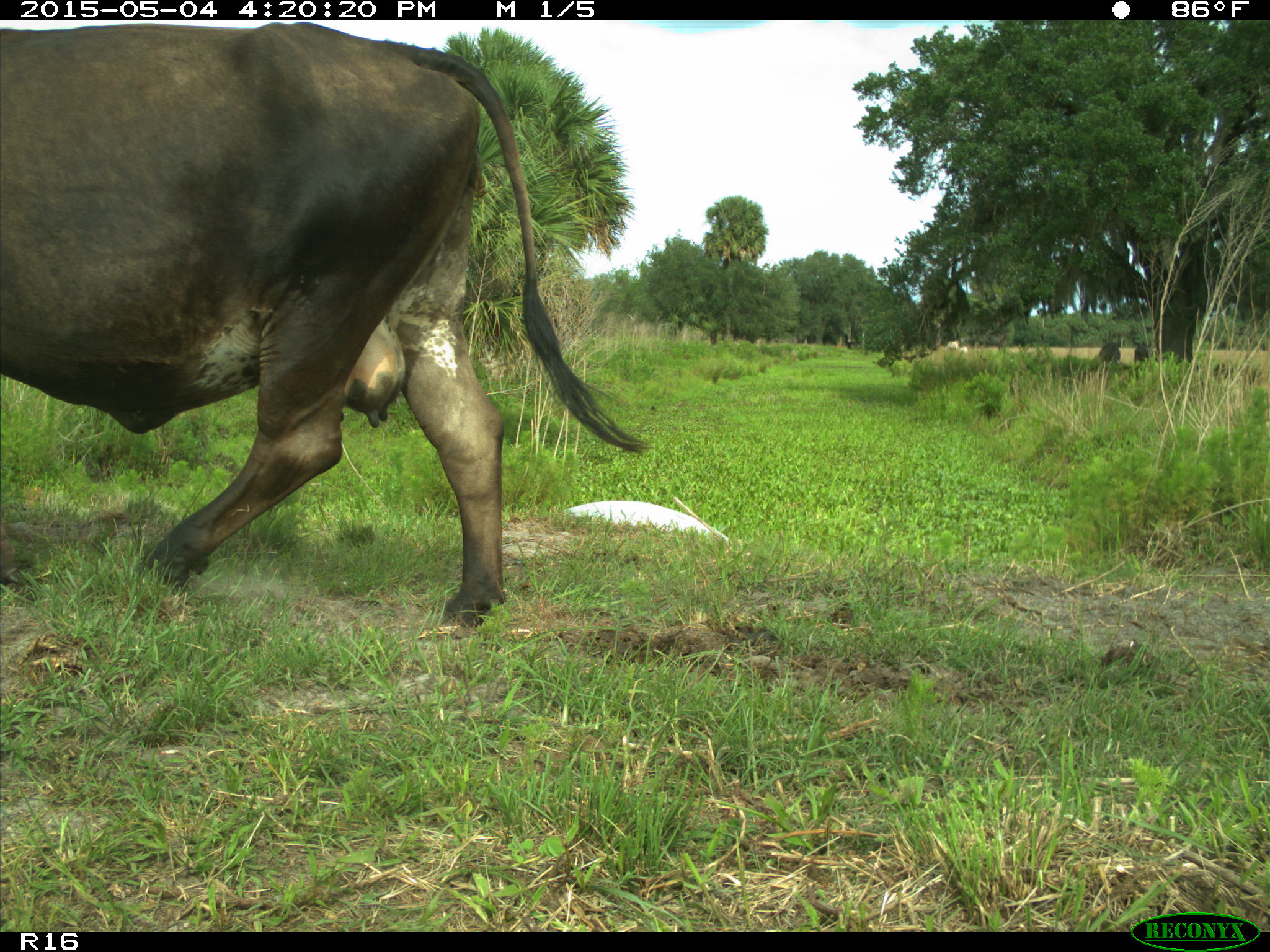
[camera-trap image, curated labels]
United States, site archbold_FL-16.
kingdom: Animalia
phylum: Chordata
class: Mammalia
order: Artiodactyla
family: Bovidae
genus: Bos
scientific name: Bos taurus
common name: domestic cow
Bos taurus (domestic cow).